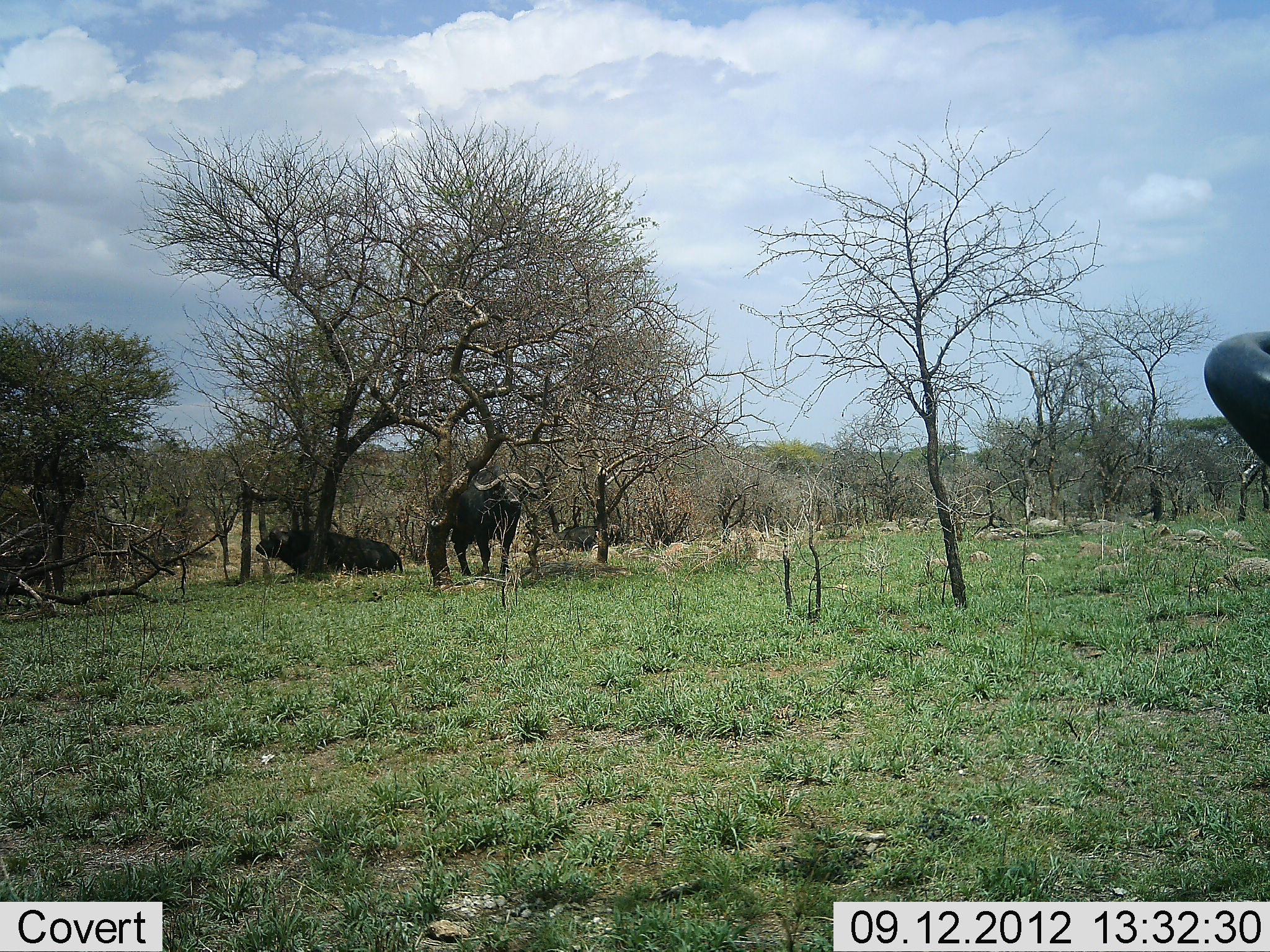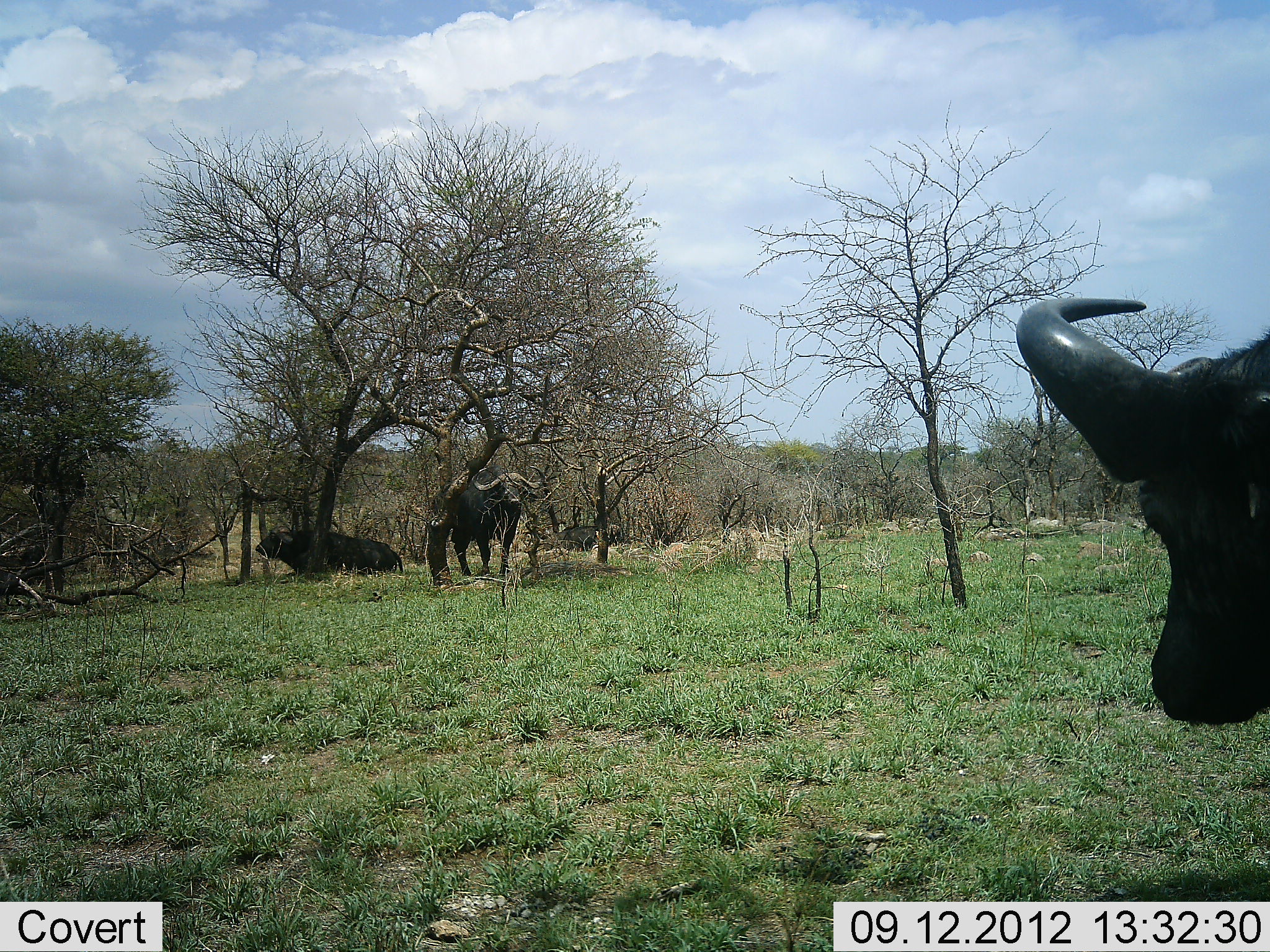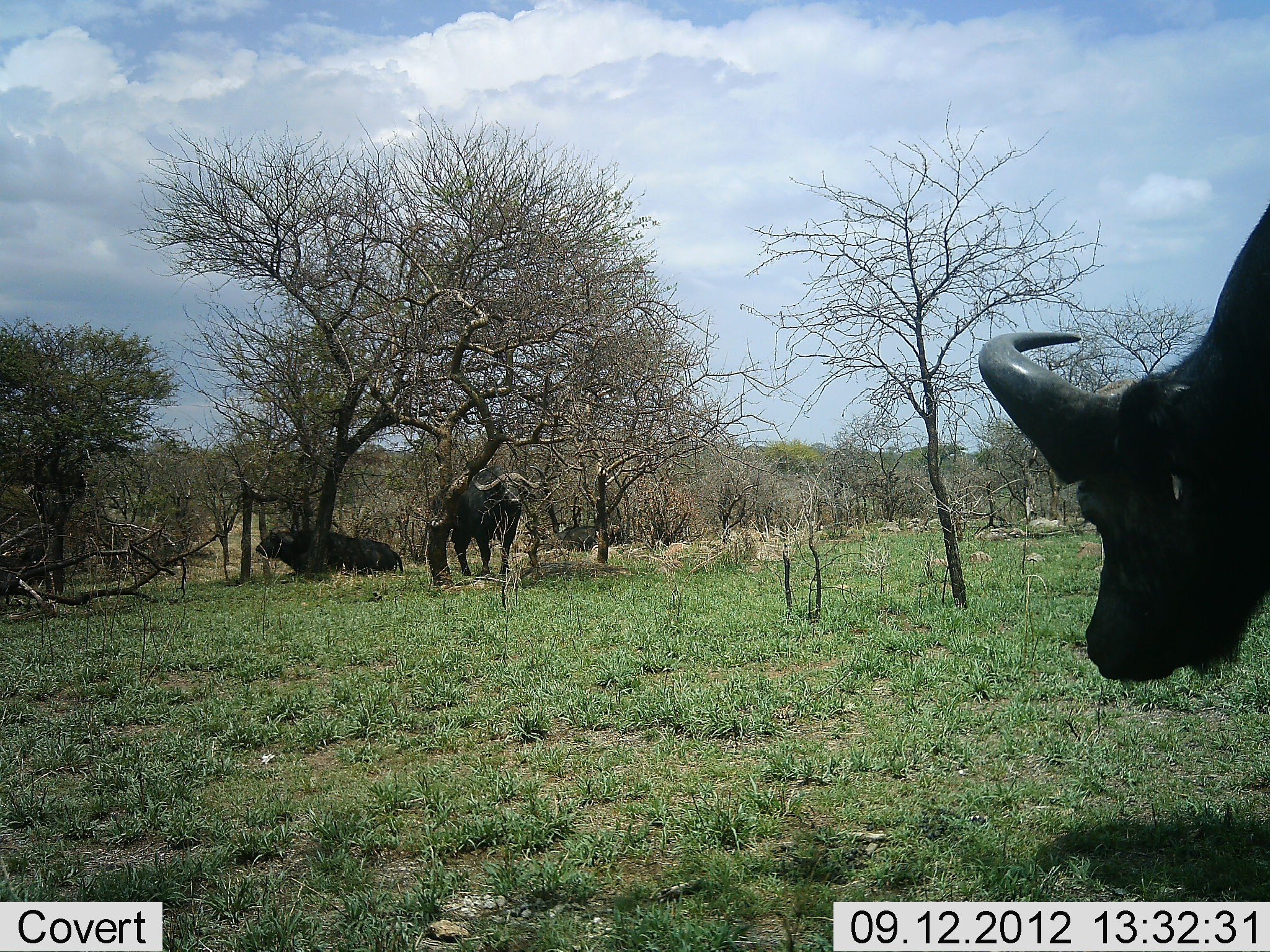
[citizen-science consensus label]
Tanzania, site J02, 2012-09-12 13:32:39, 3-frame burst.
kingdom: Animalia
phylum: Chordata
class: Mammalia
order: Artiodactyla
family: Bovidae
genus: Syncerus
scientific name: Syncerus caffer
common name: cape buffalo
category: buffalo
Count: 3.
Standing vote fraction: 90%.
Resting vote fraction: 100%.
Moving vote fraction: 80%.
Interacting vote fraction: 0%.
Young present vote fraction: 0%.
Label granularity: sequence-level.